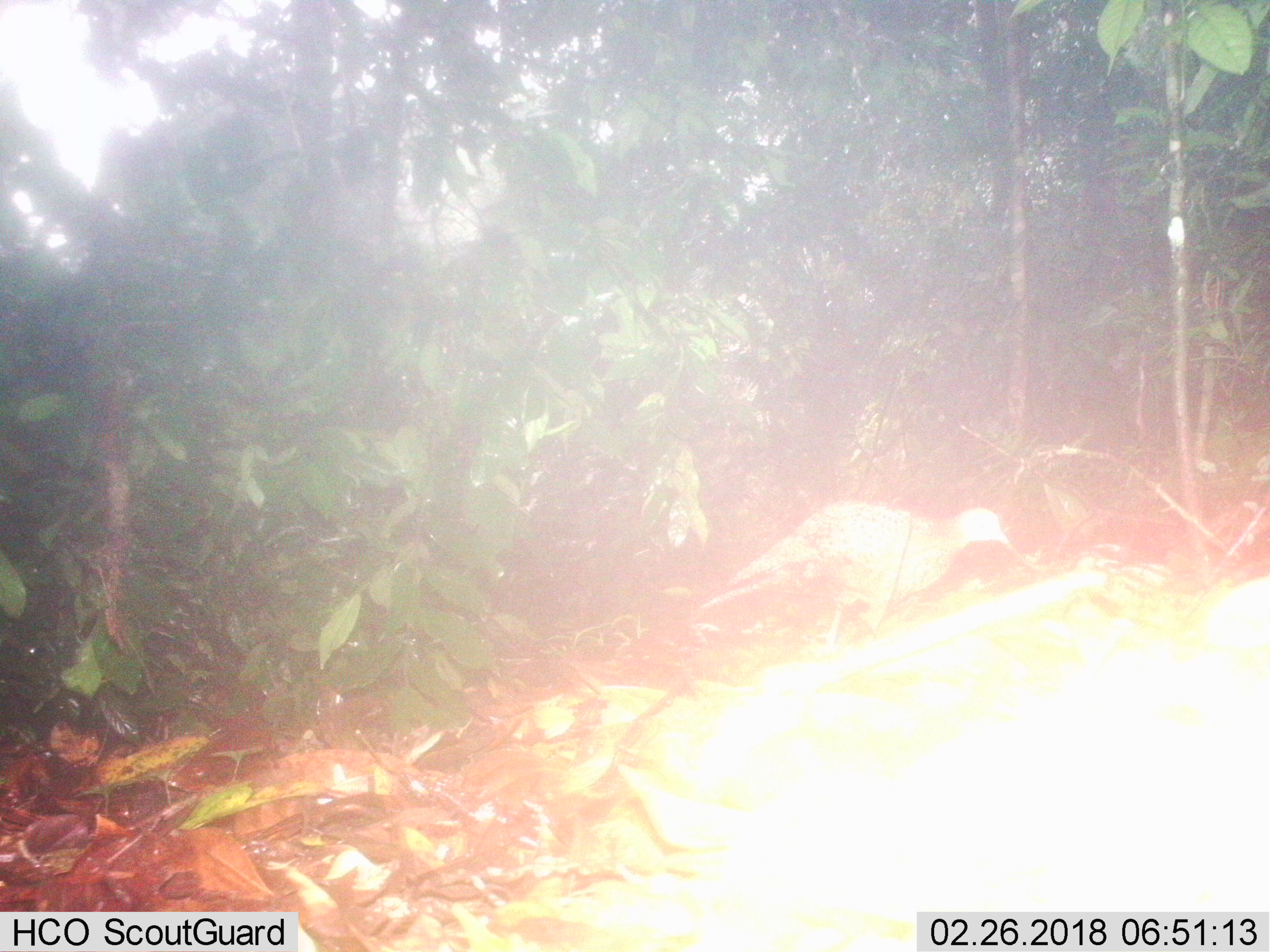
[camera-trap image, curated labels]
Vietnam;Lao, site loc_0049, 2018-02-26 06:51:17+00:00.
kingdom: Animalia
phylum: Chordata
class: Aves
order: Galliformes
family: Phasianidae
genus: Polyplectron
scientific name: Polyplectron bicalcaratum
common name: gray peacock-pheasant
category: grey peacock pheasant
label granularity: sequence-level